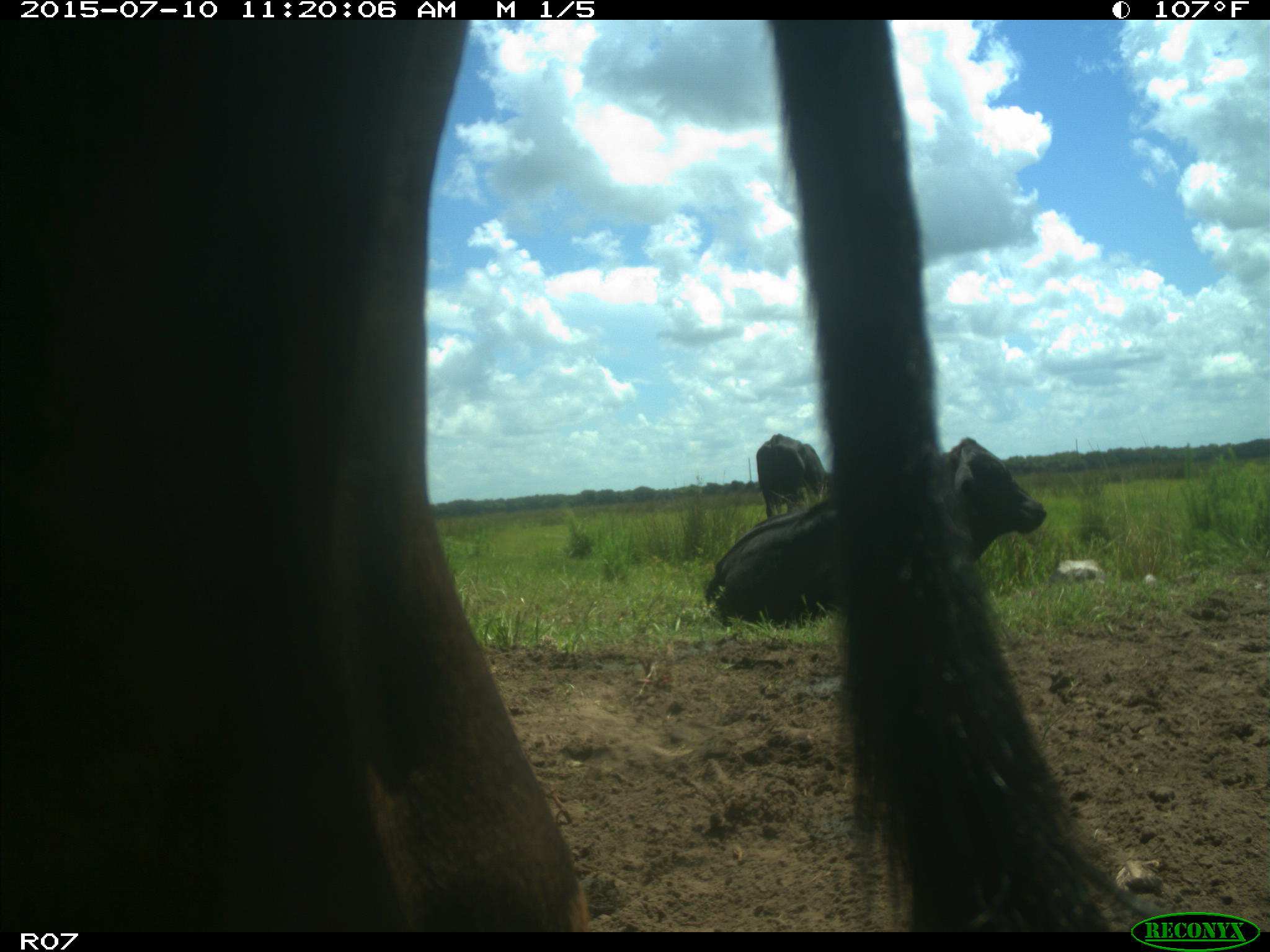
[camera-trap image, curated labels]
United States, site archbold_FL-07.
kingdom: Animalia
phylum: Chordata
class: Mammalia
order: Artiodactyla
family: Bovidae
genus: Bos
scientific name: Bos taurus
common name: domestic cow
Bos taurus (domestic cow).